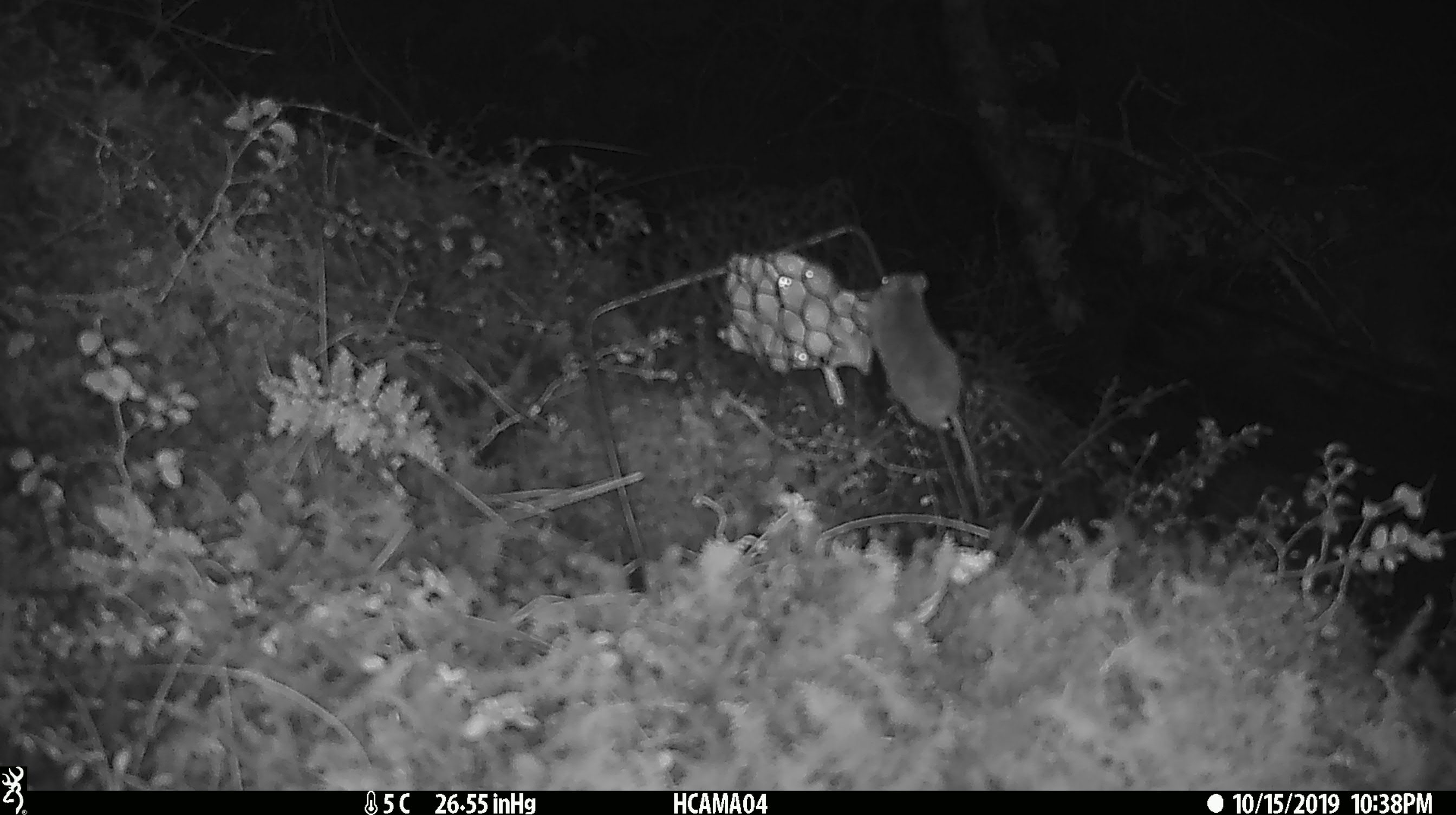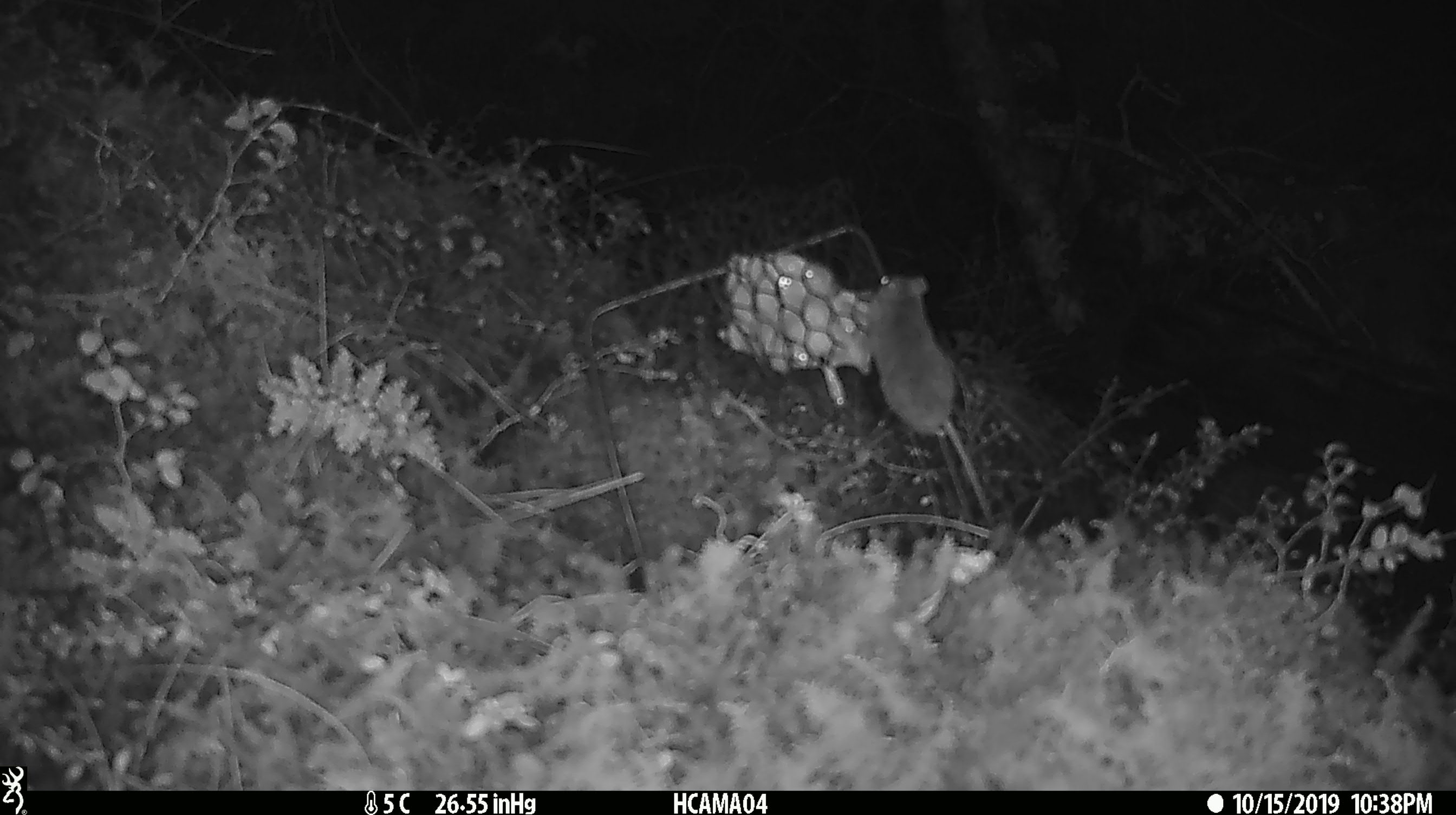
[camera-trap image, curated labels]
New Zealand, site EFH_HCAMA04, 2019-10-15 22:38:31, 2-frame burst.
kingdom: Animalia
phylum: Chordata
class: Mammalia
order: Rodentia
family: Muridae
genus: Mus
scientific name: Mus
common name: mouse